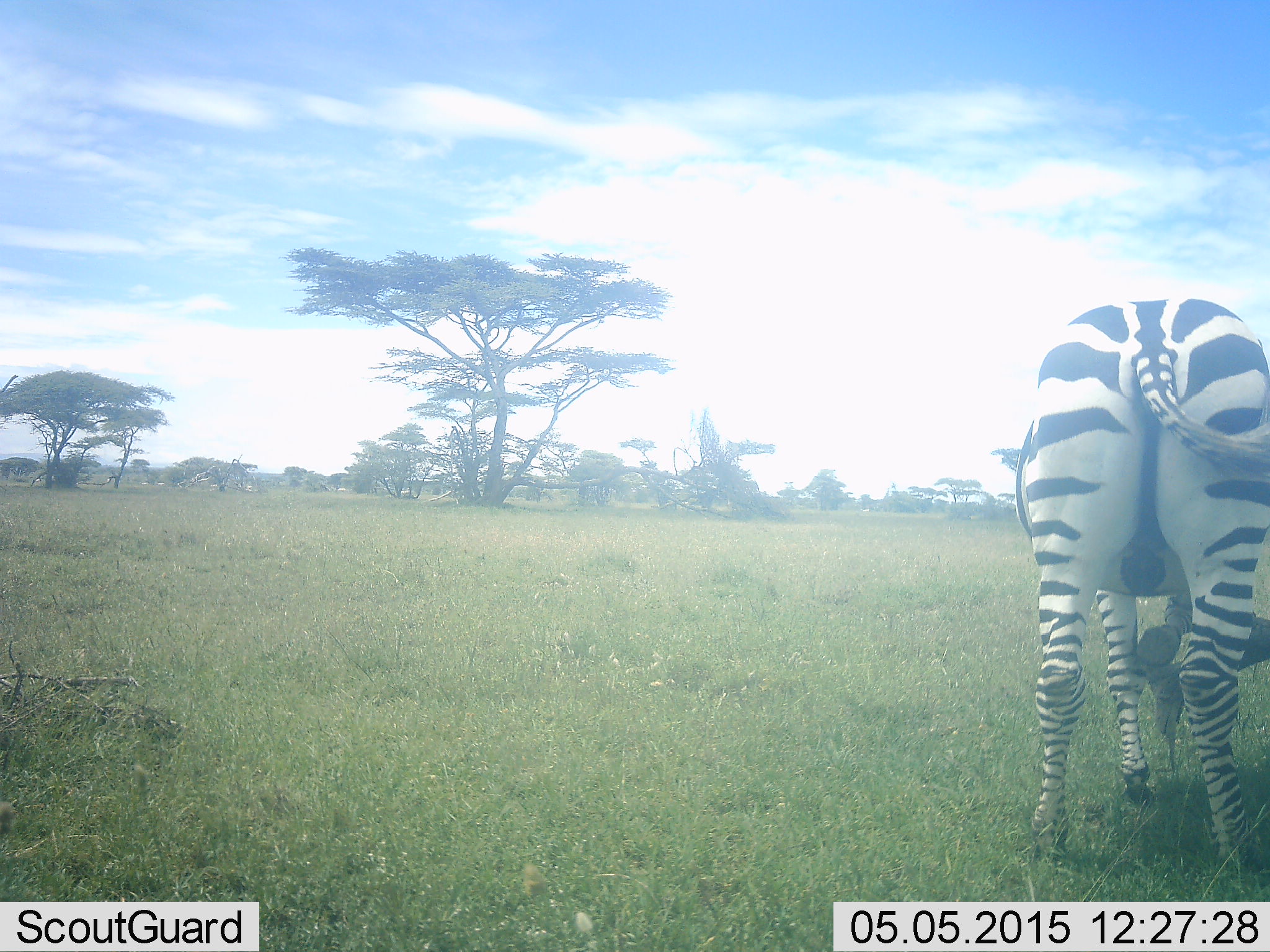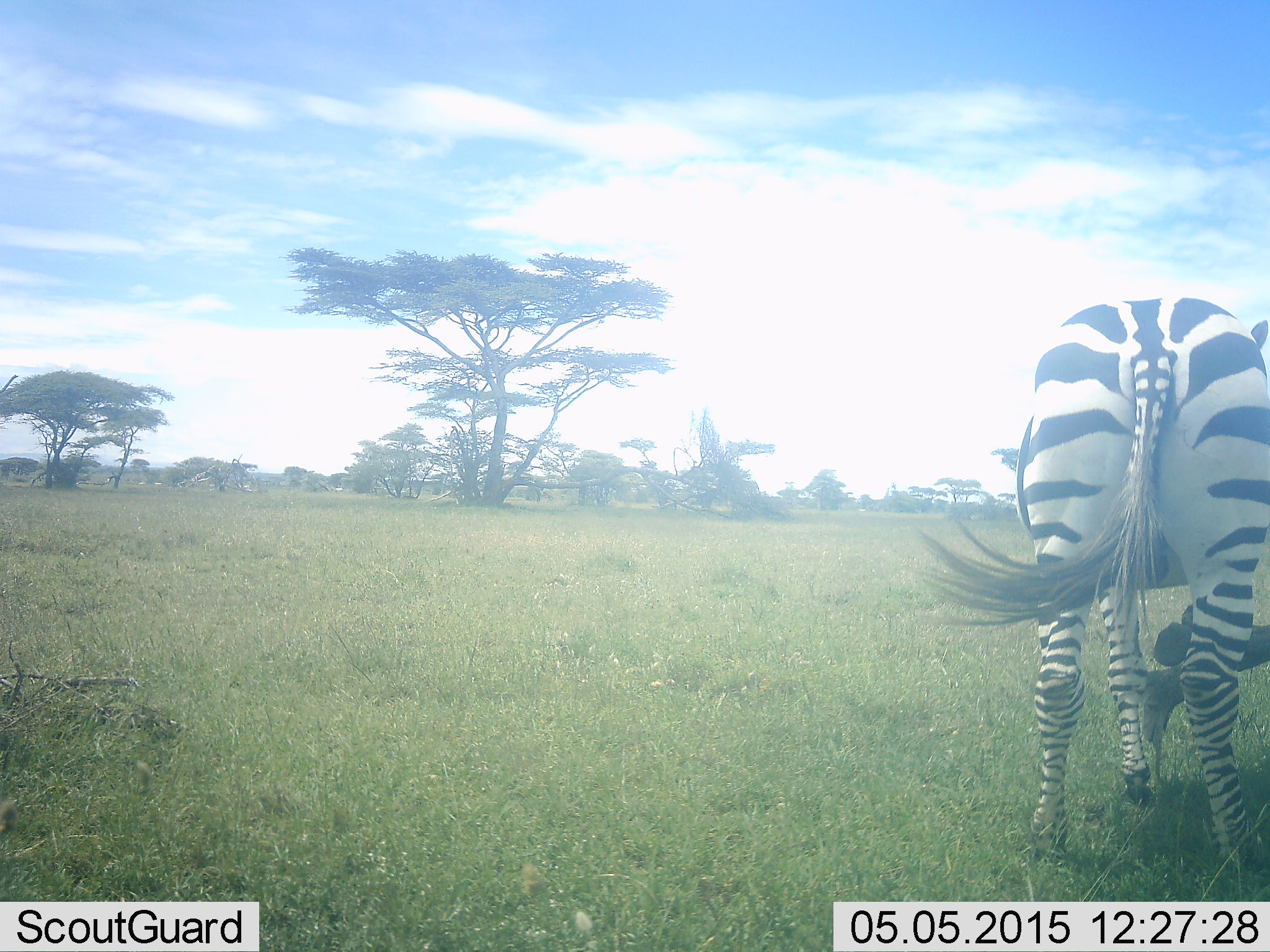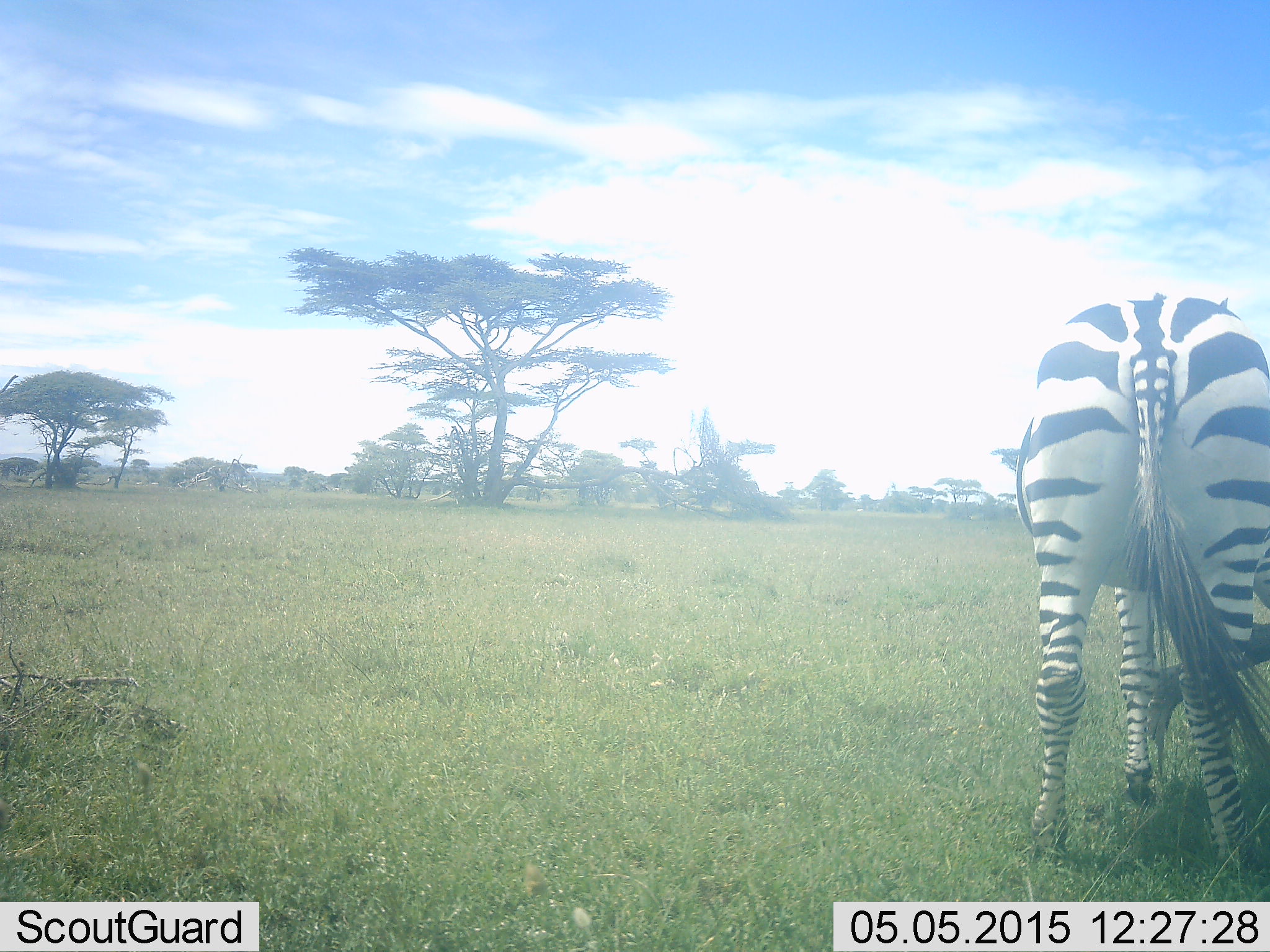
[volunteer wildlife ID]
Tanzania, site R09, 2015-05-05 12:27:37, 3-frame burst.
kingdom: Animalia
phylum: Chordata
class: Mammalia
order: Perissodactyla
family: Equidae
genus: Equus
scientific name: Equus quagga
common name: plains zebra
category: zebra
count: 1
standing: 60%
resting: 0%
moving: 0%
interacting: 0%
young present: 10%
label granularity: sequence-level